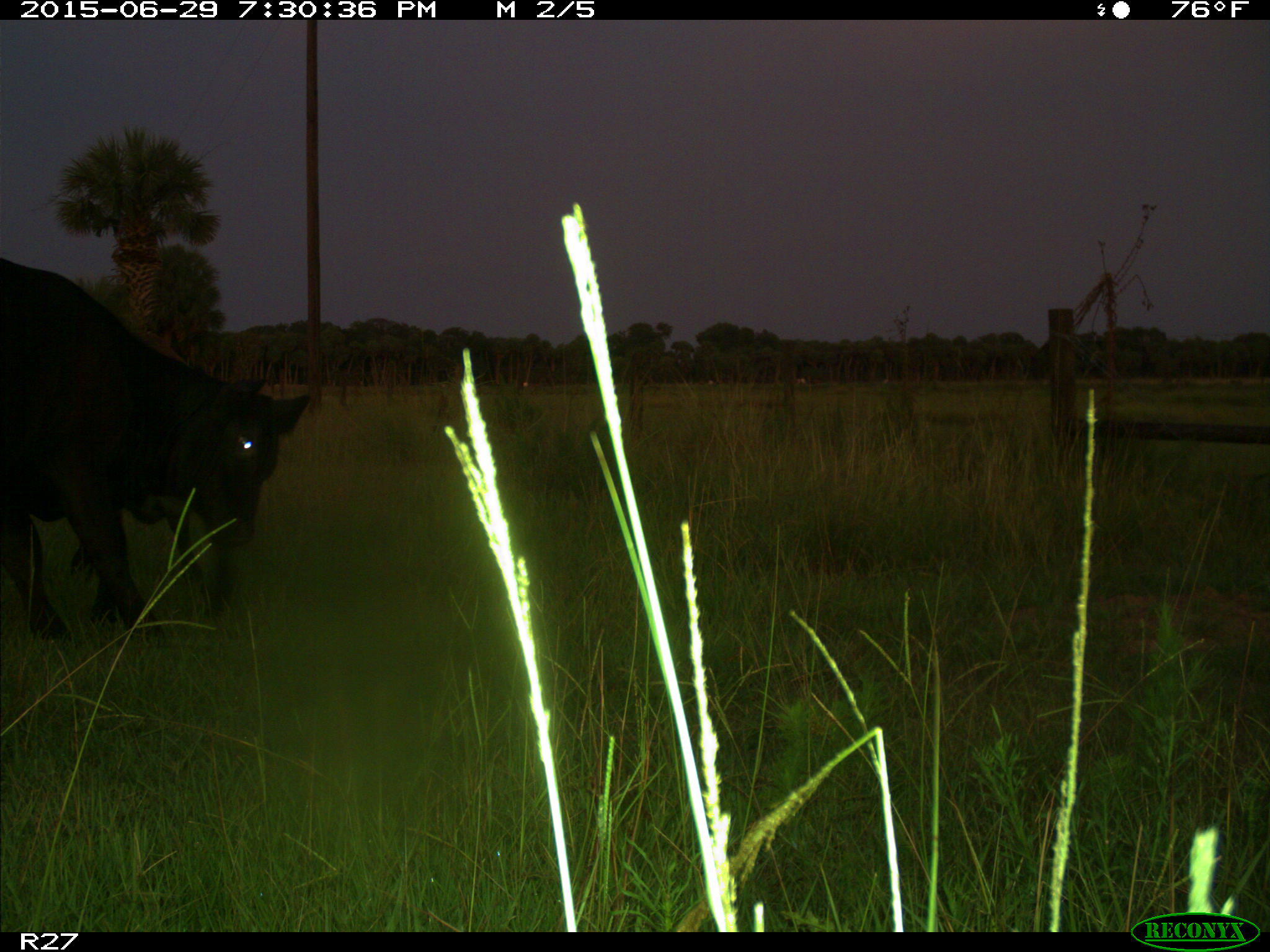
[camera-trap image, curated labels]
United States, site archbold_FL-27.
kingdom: Animalia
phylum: Chordata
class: Mammalia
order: Artiodactyla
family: Bovidae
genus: Bos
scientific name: Bos taurus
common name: domestic cow